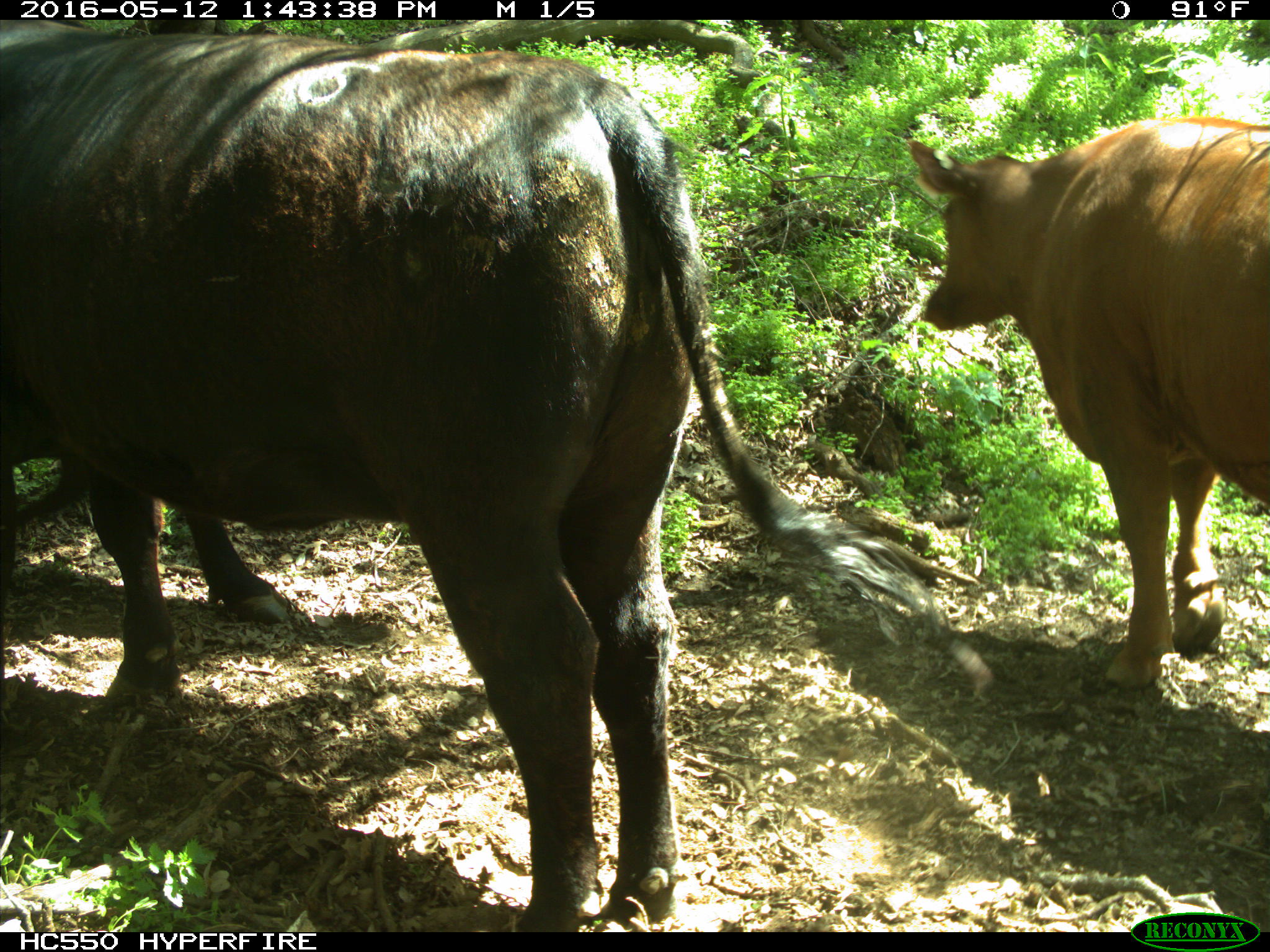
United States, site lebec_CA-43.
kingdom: Animalia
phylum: Chordata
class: Mammalia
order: Artiodactyla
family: Bovidae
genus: Bos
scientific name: Bos taurus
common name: domestic cow